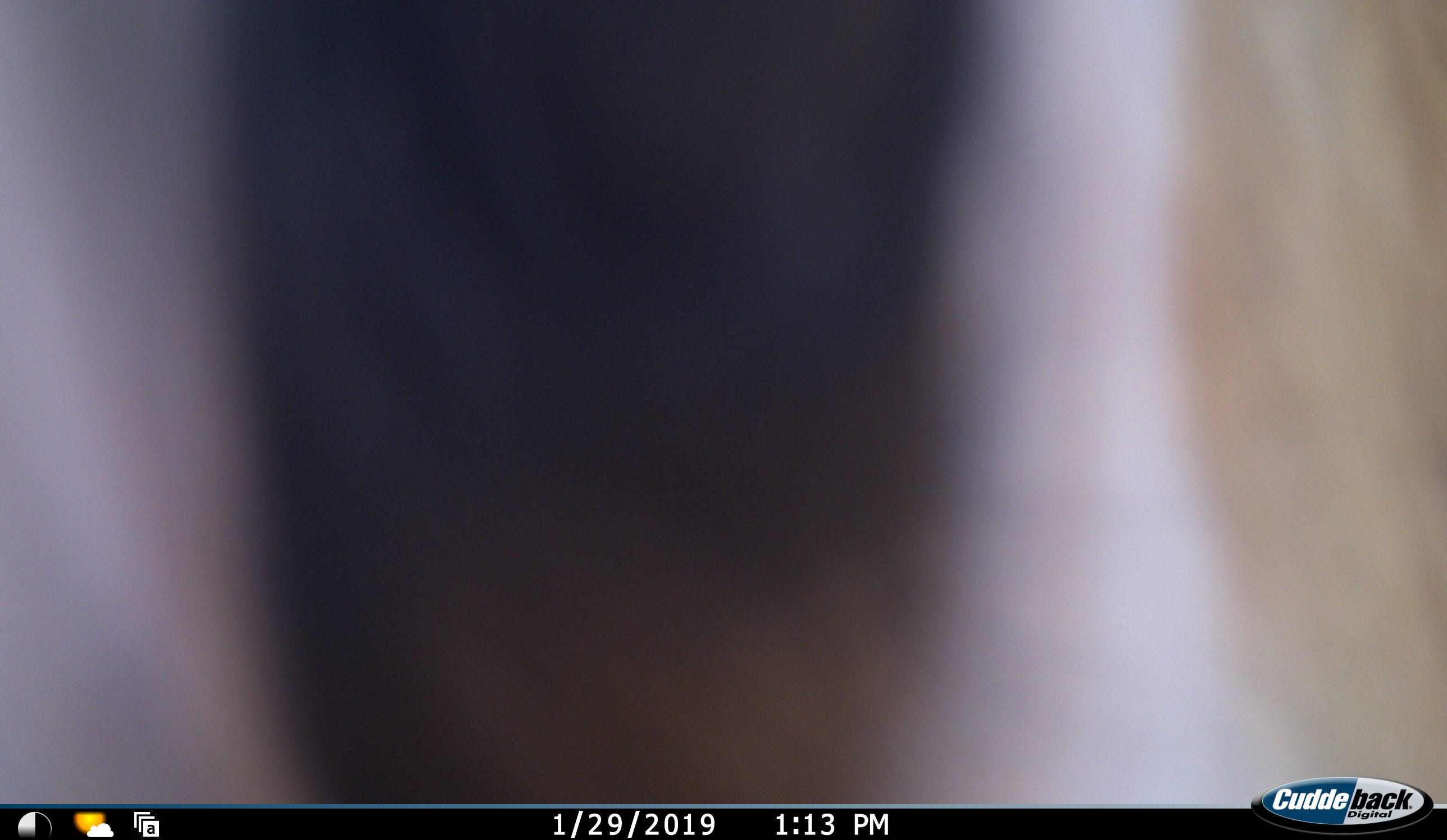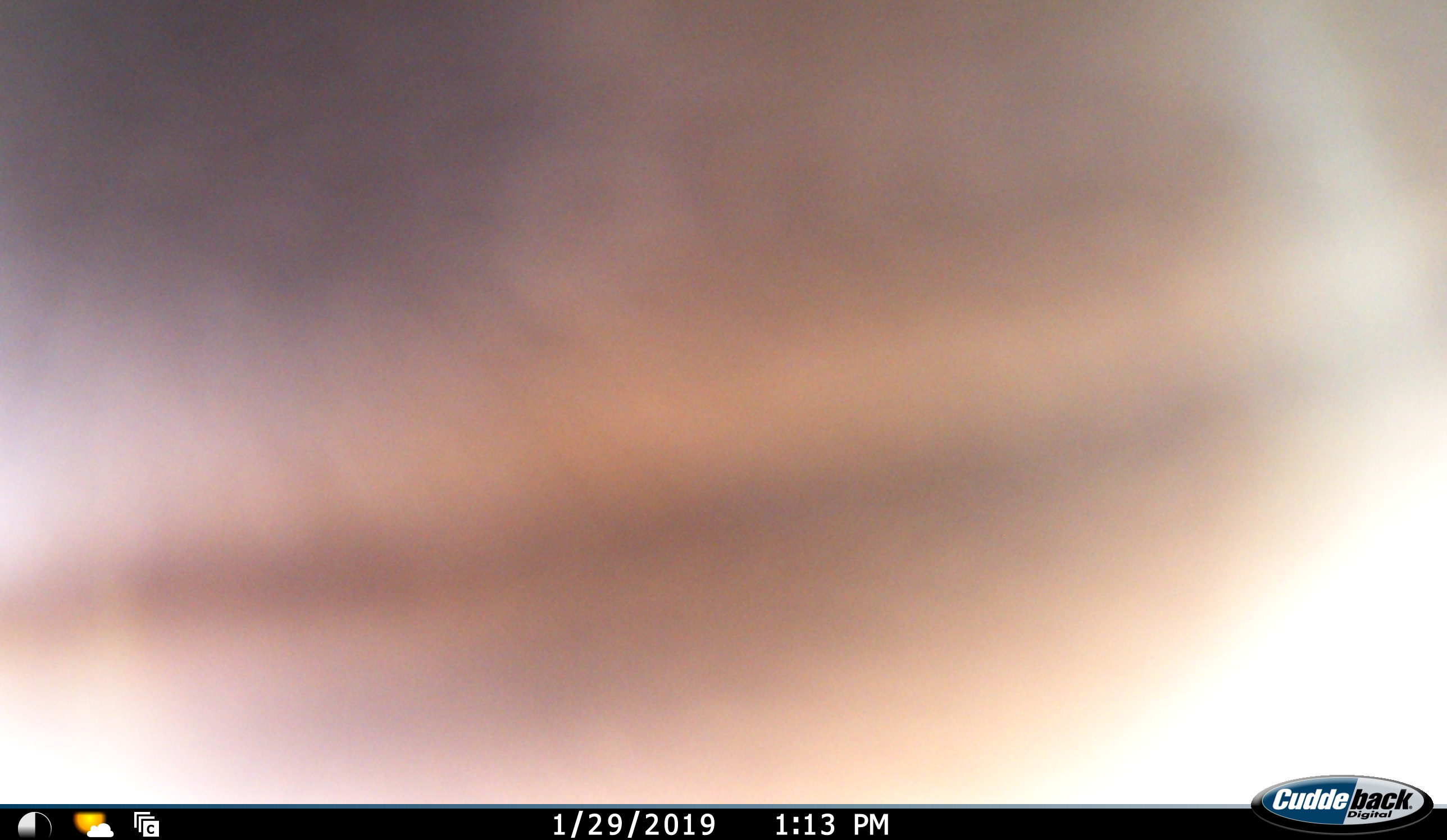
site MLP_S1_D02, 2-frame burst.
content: unidentified animal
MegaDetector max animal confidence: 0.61